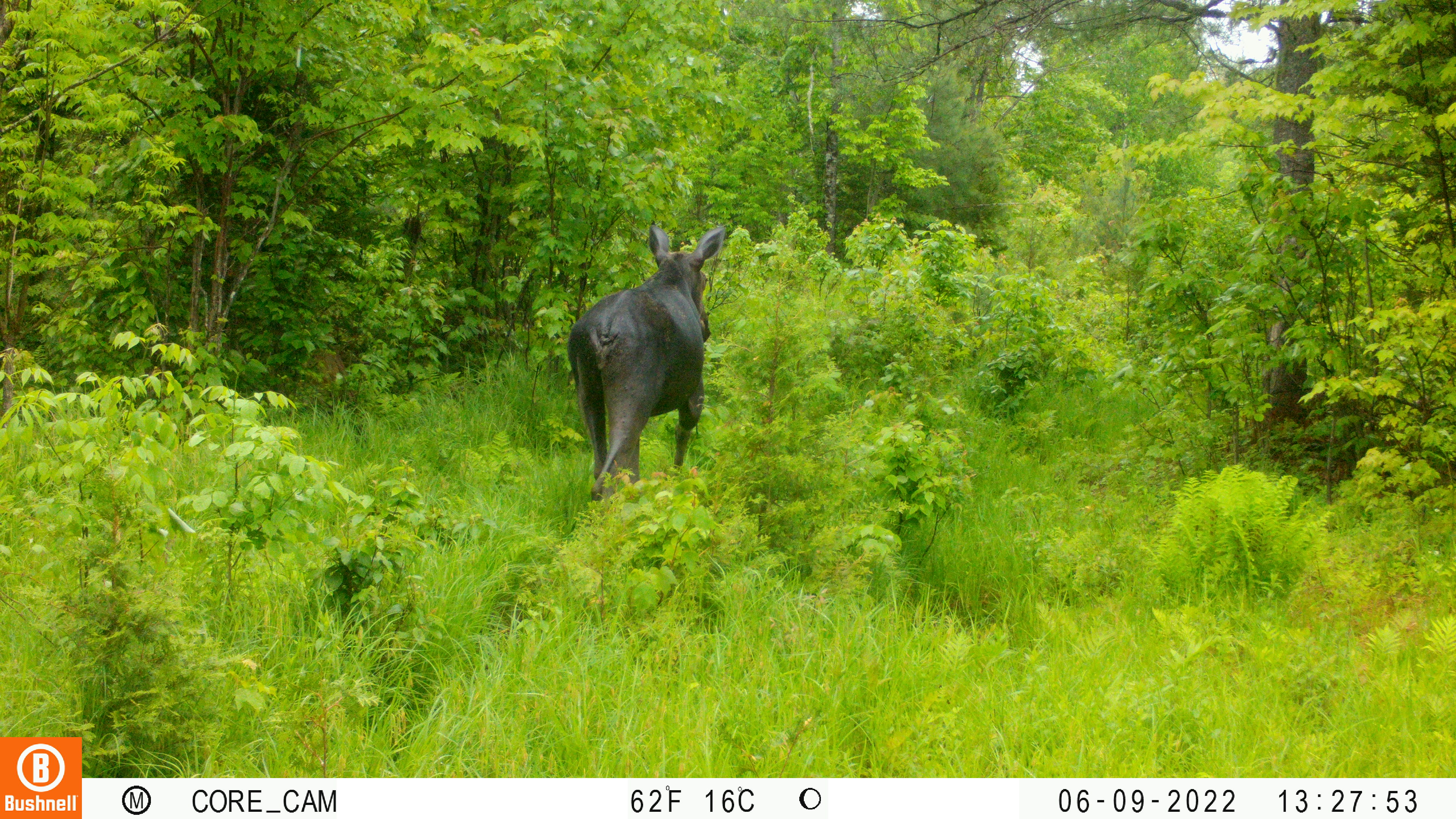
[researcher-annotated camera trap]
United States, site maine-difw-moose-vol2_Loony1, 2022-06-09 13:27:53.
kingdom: Animalia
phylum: Chordata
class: Mammalia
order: Artiodactyla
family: Cervidae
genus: Alces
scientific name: Alces alces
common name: moose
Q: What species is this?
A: Moose (Alces alces).